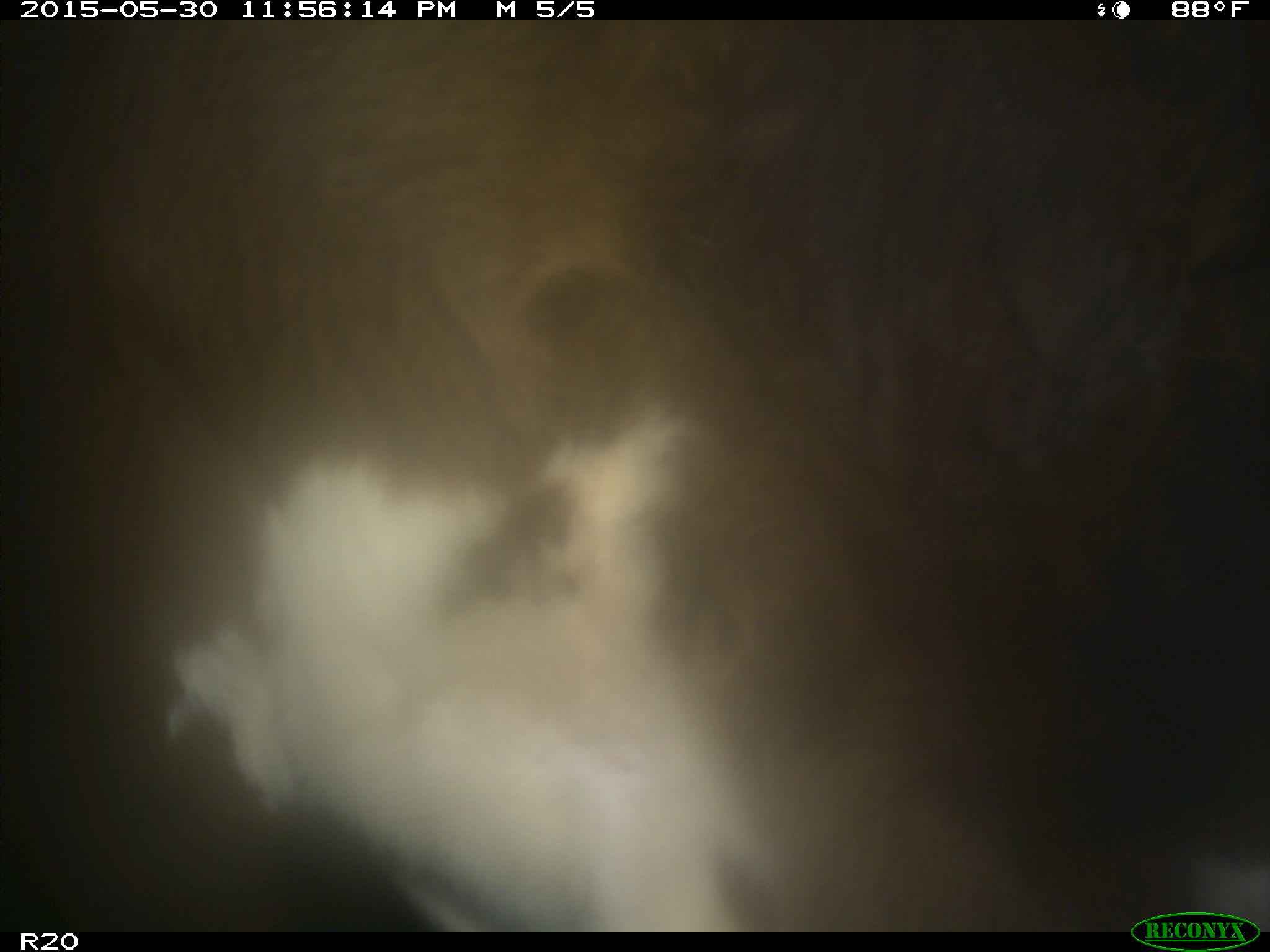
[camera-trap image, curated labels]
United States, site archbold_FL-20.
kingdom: Animalia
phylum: Chordata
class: Mammalia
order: Artiodactyla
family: Bovidae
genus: Bos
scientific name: Bos taurus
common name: domestic cow